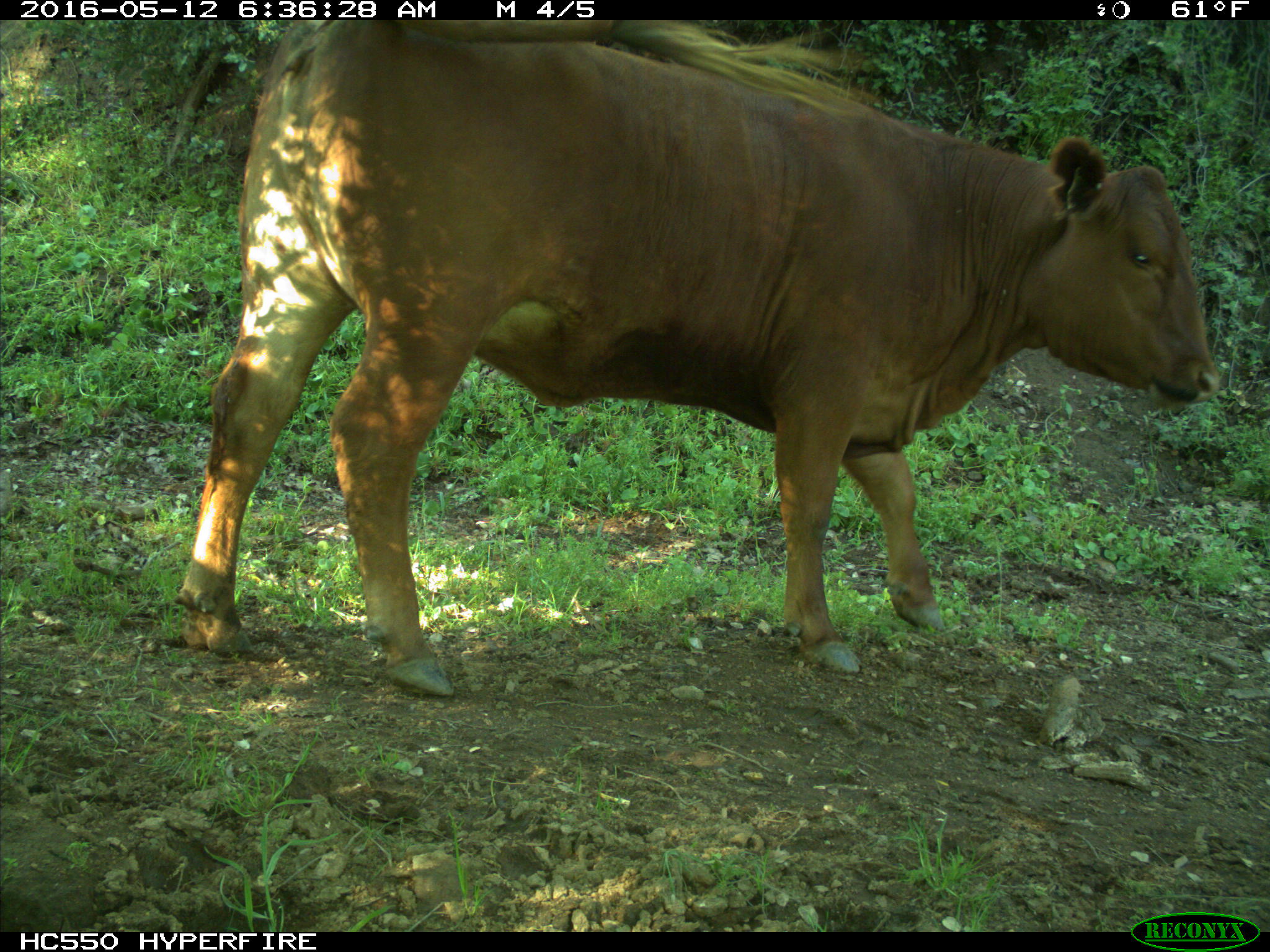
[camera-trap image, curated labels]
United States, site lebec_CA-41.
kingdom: Animalia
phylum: Chordata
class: Mammalia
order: Artiodactyla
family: Bovidae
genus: Bos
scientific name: Bos taurus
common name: domestic cow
Bos taurus (domestic cow).